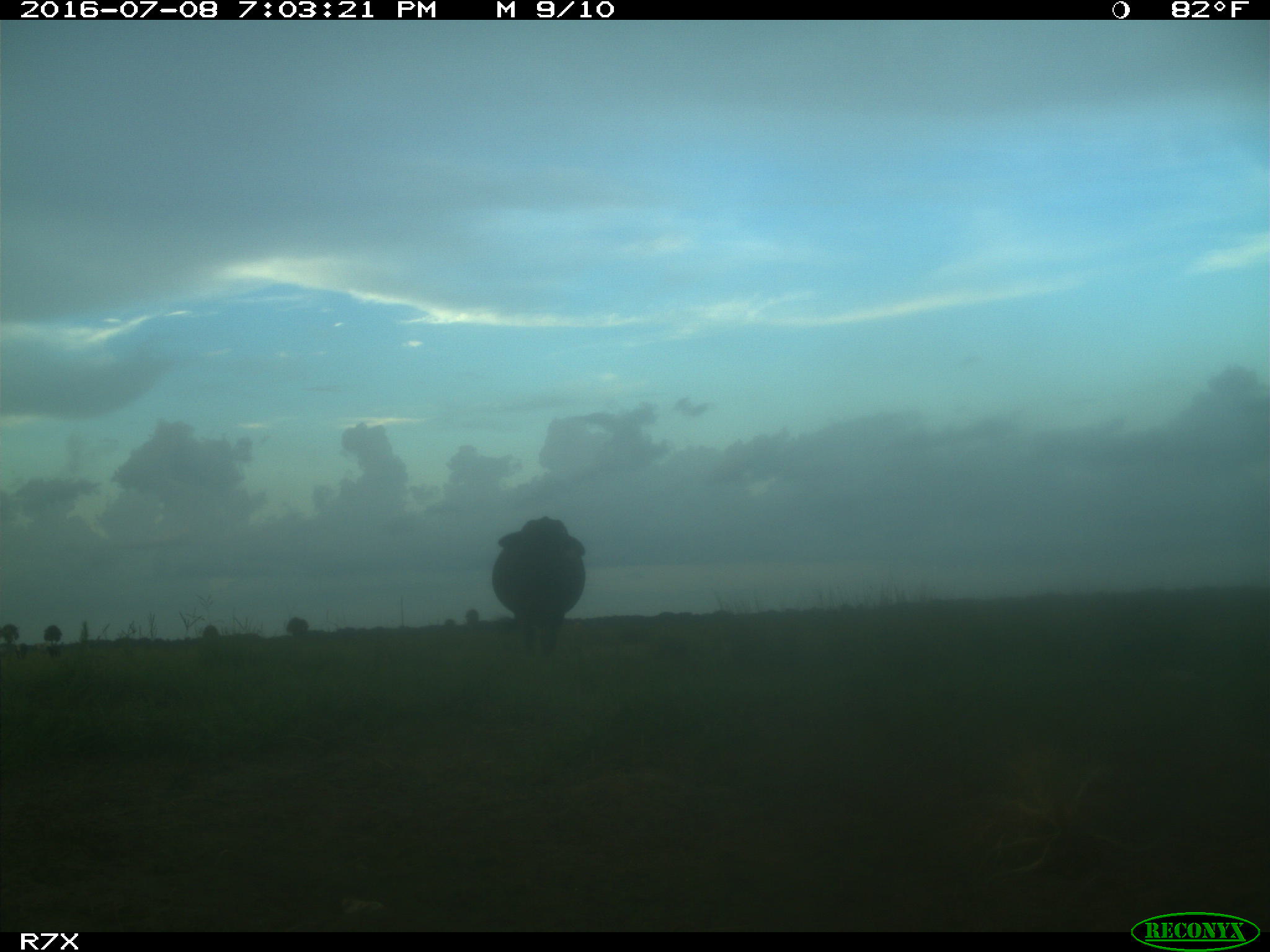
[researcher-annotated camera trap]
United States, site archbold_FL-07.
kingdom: Animalia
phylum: Chordata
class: Mammalia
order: Artiodactyla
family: Bovidae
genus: Bos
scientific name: Bos taurus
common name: domestic cow